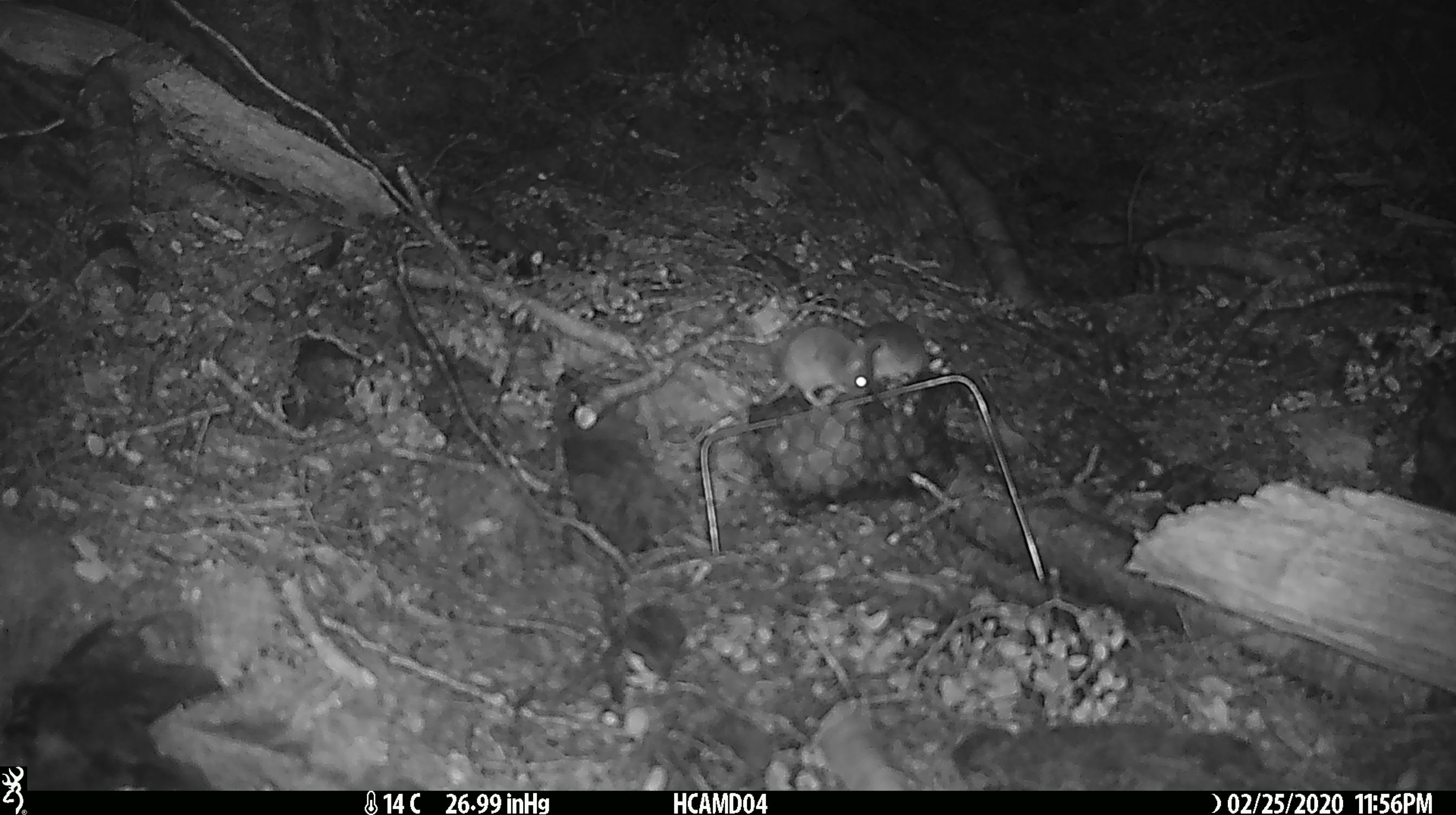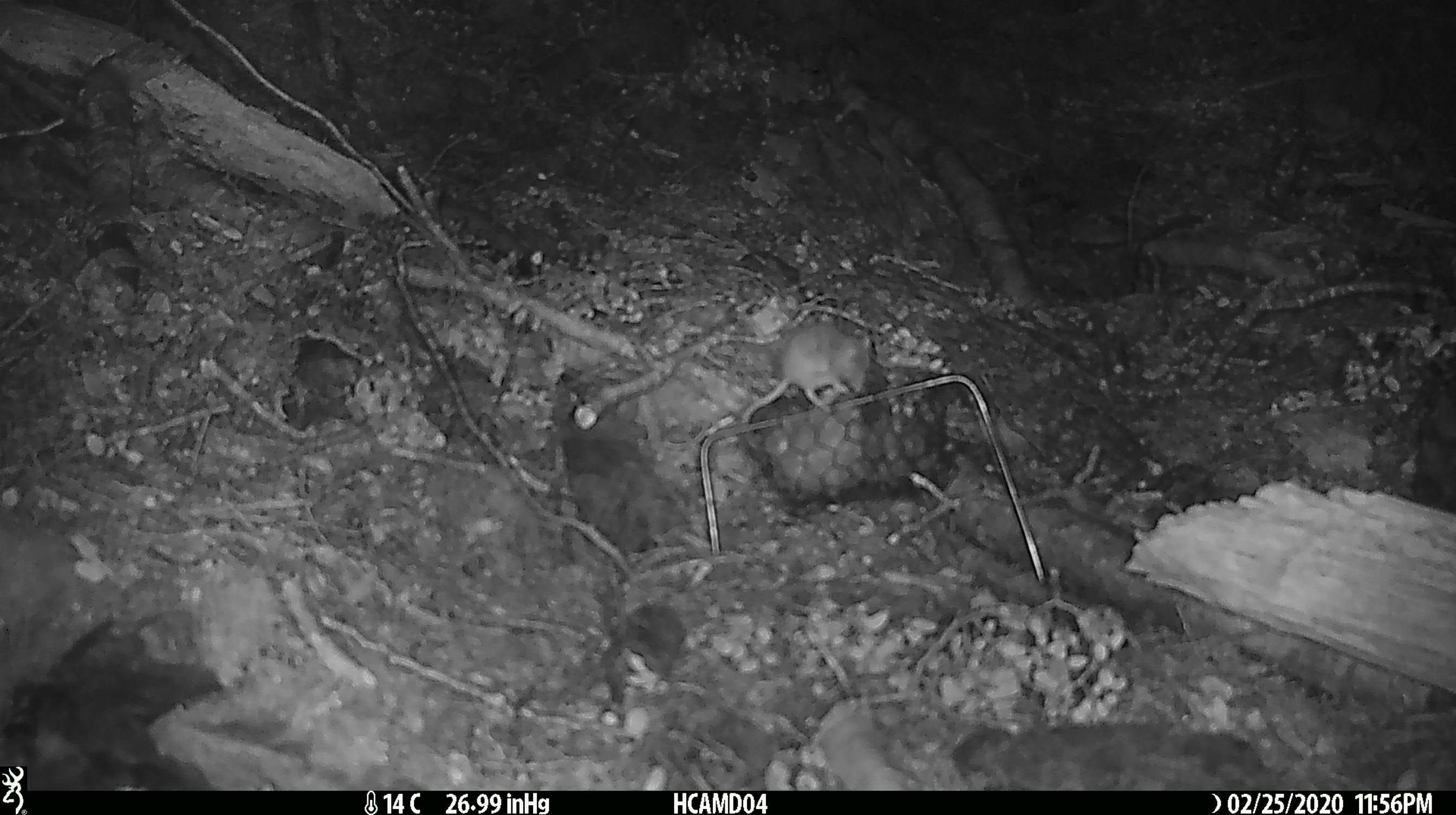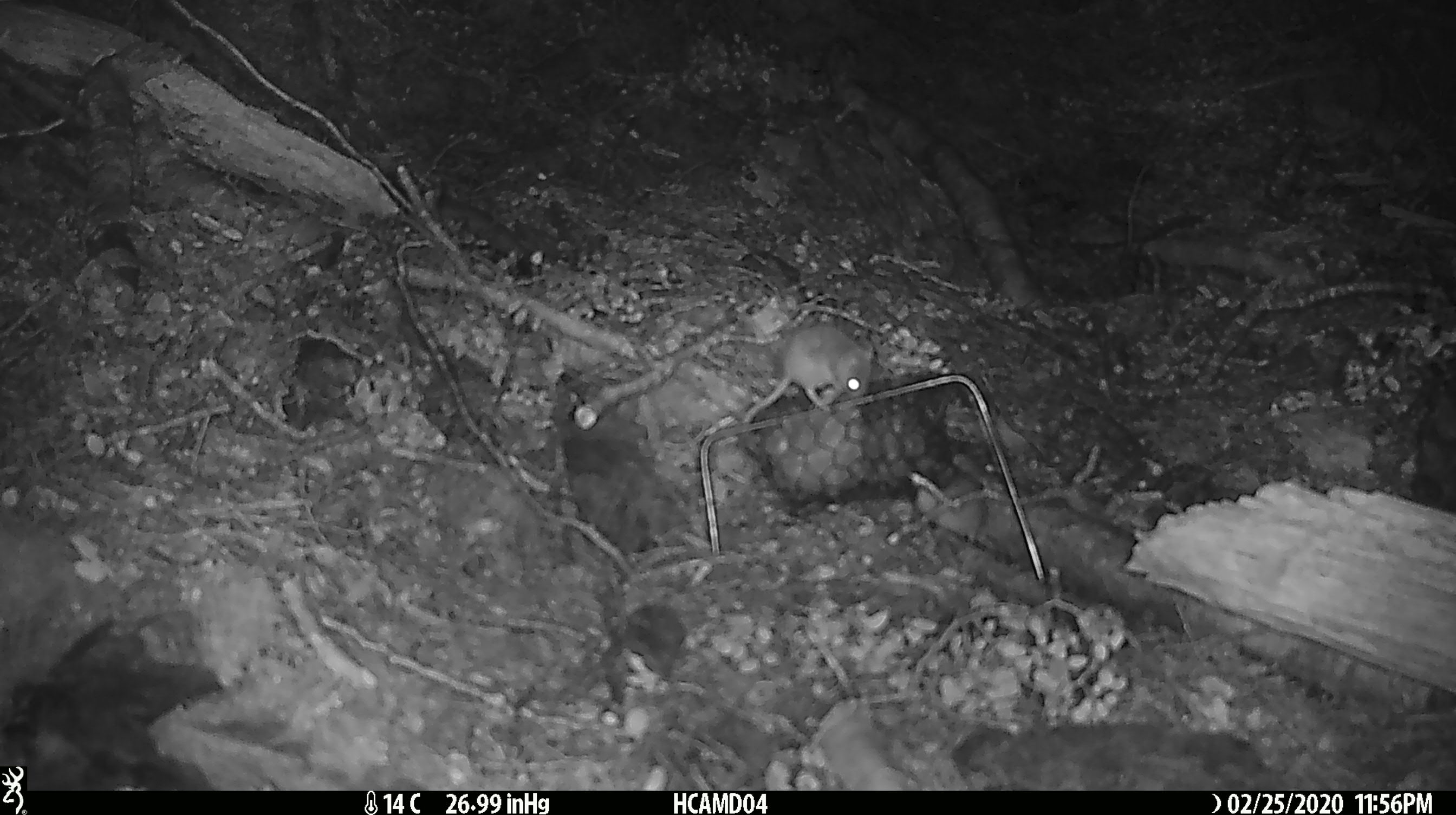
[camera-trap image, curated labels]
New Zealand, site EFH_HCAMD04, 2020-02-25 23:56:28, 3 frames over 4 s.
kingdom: Animalia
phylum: Chordata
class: Mammalia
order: Rodentia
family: Muridae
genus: Mus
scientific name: Mus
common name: mouse